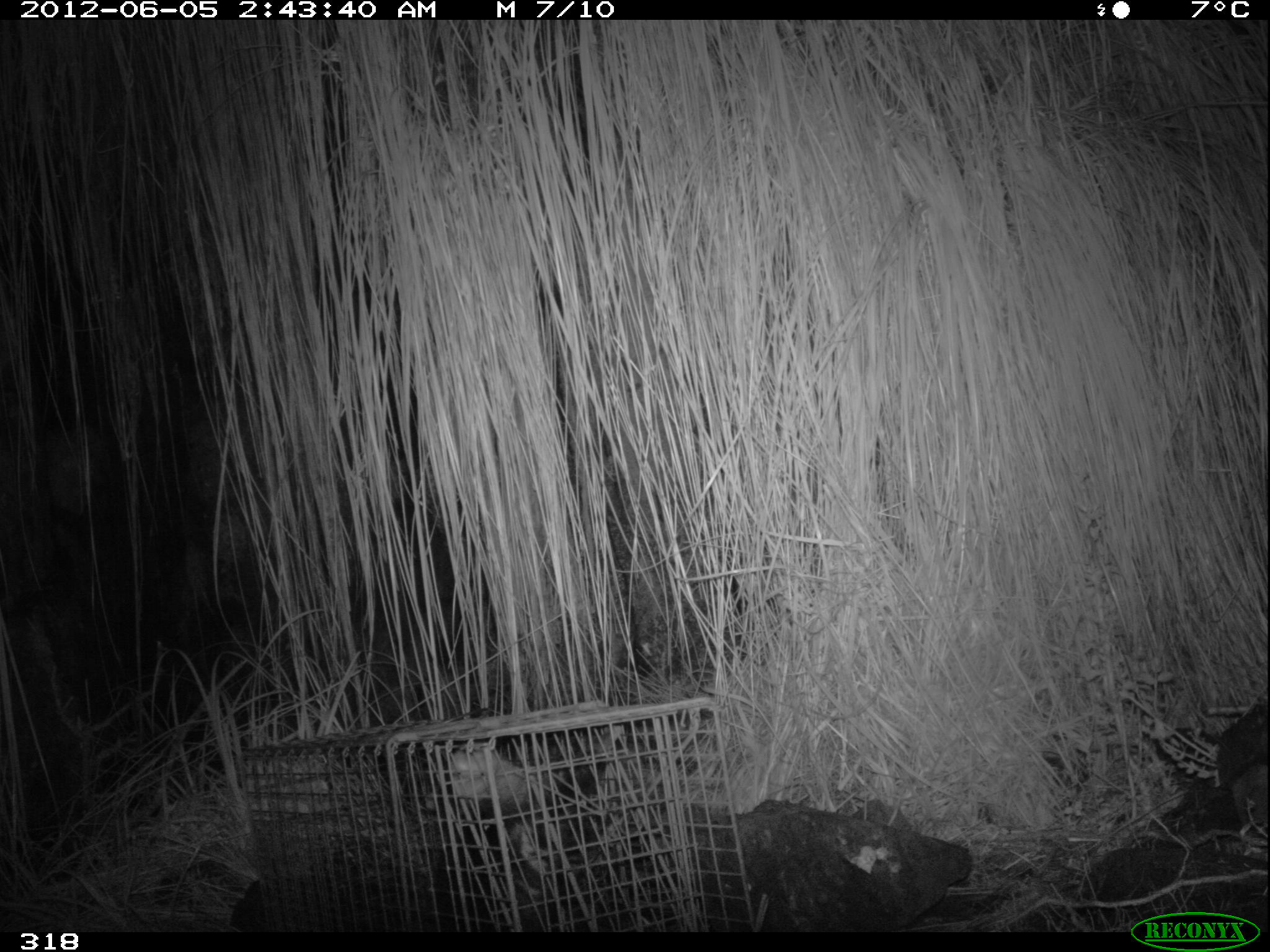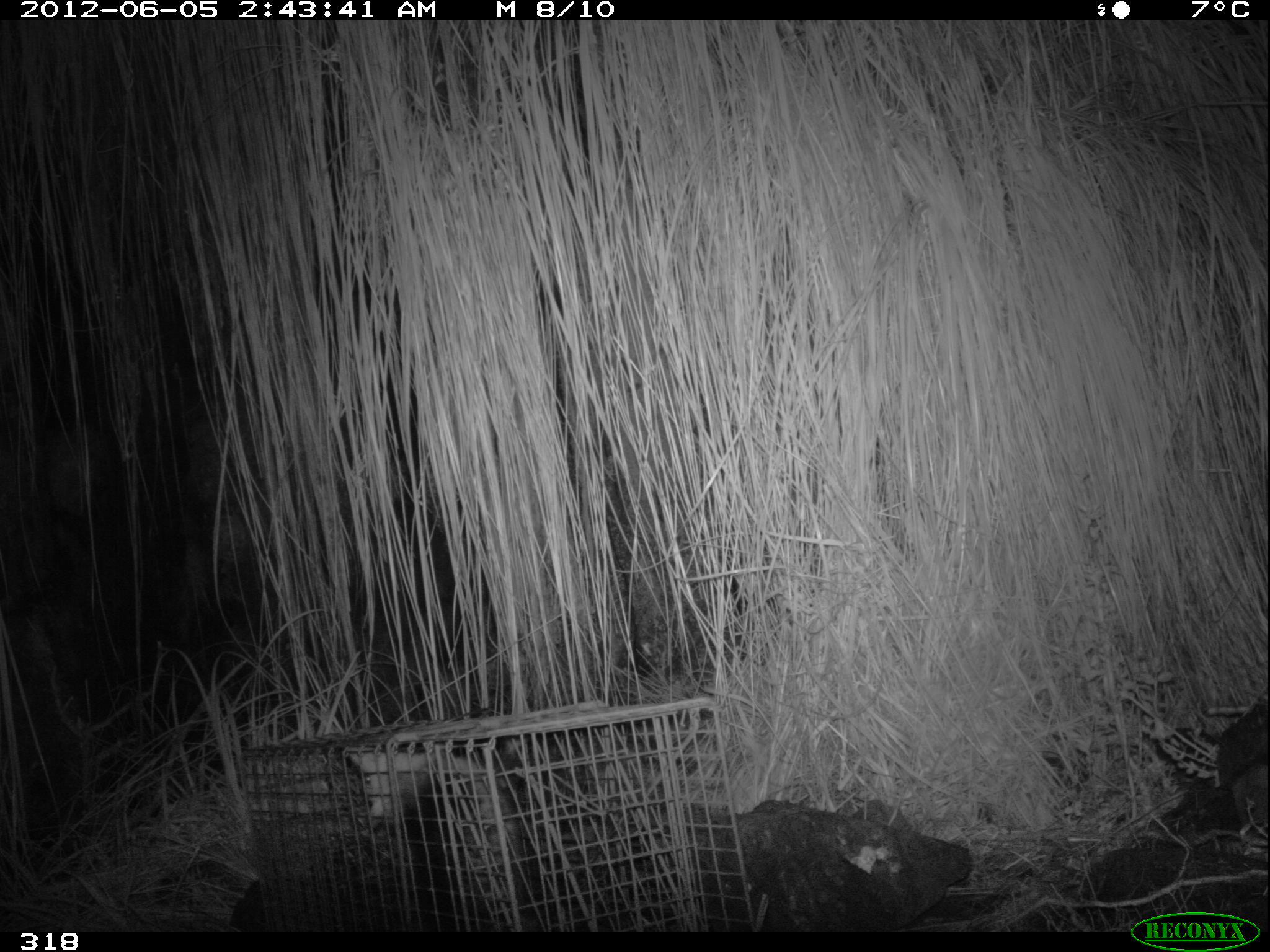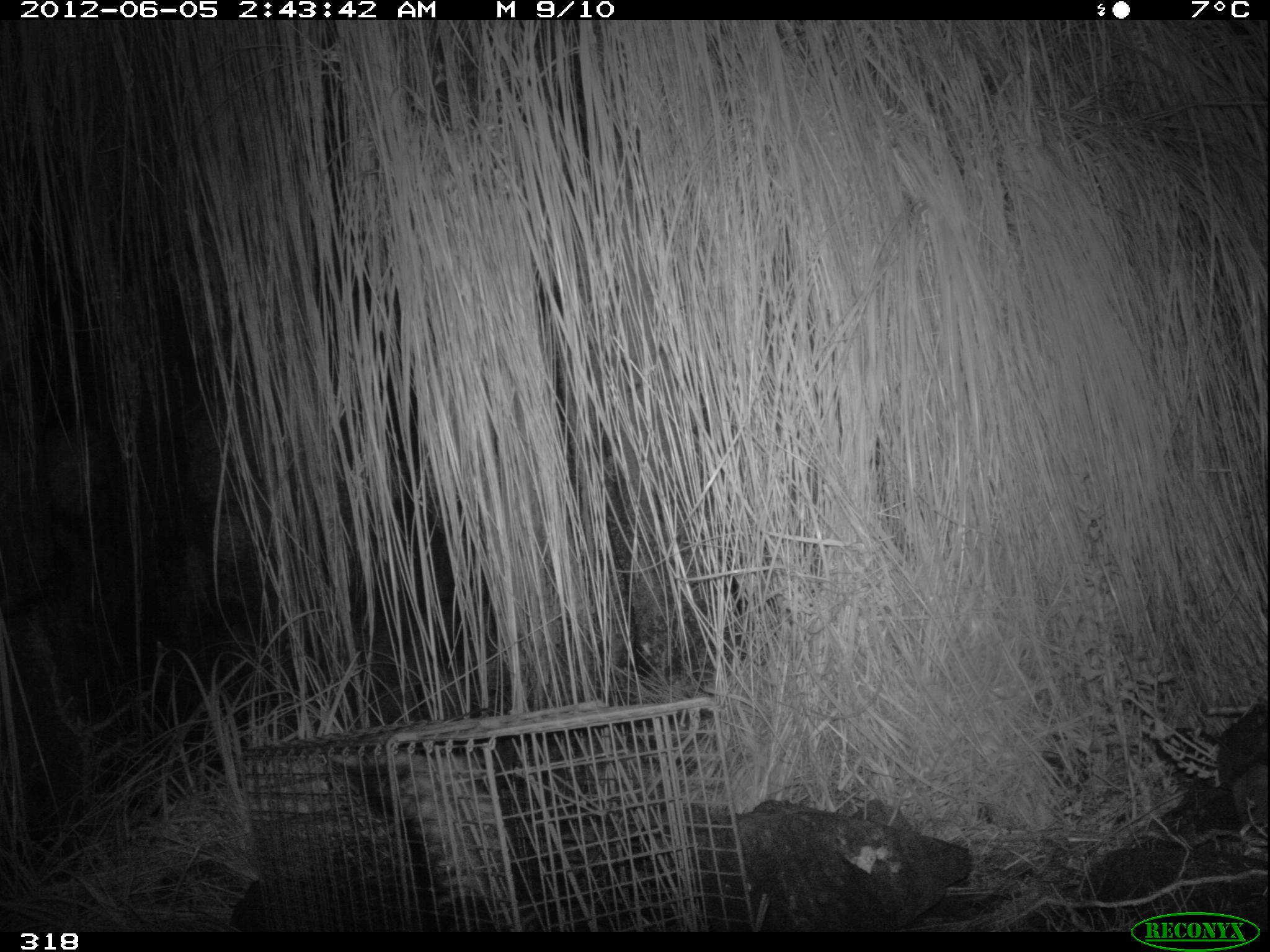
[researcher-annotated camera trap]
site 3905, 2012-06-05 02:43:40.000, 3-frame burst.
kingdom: Animalia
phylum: Chordata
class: Mammalia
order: Didelphimorphia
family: Didelphidae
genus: Didelphis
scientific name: Didelphis pernigra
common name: andean white-eared opossum